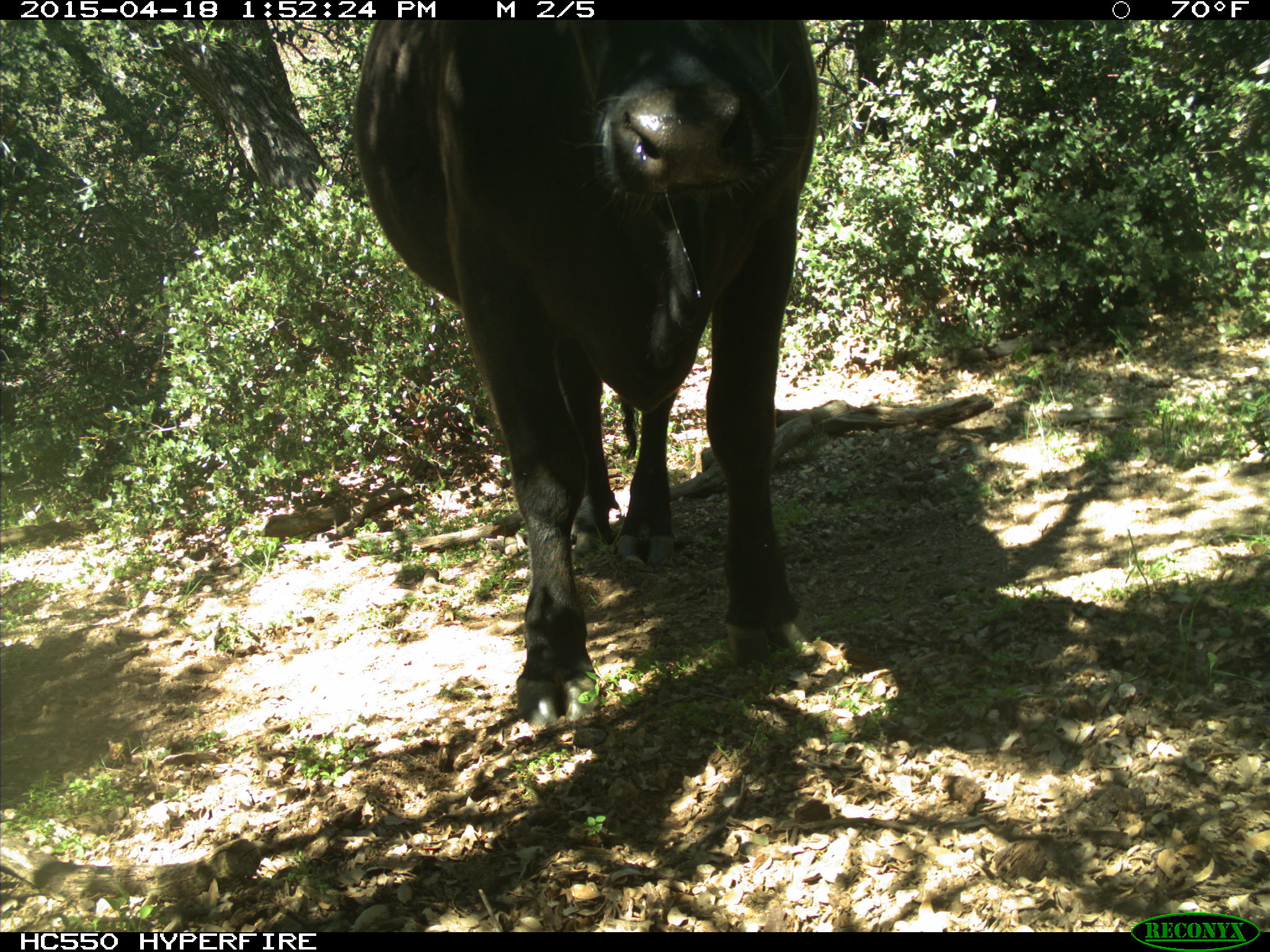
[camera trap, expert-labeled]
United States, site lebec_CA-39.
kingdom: Animalia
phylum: Chordata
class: Mammalia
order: Artiodactyla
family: Bovidae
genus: Bos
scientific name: Bos taurus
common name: domestic cow